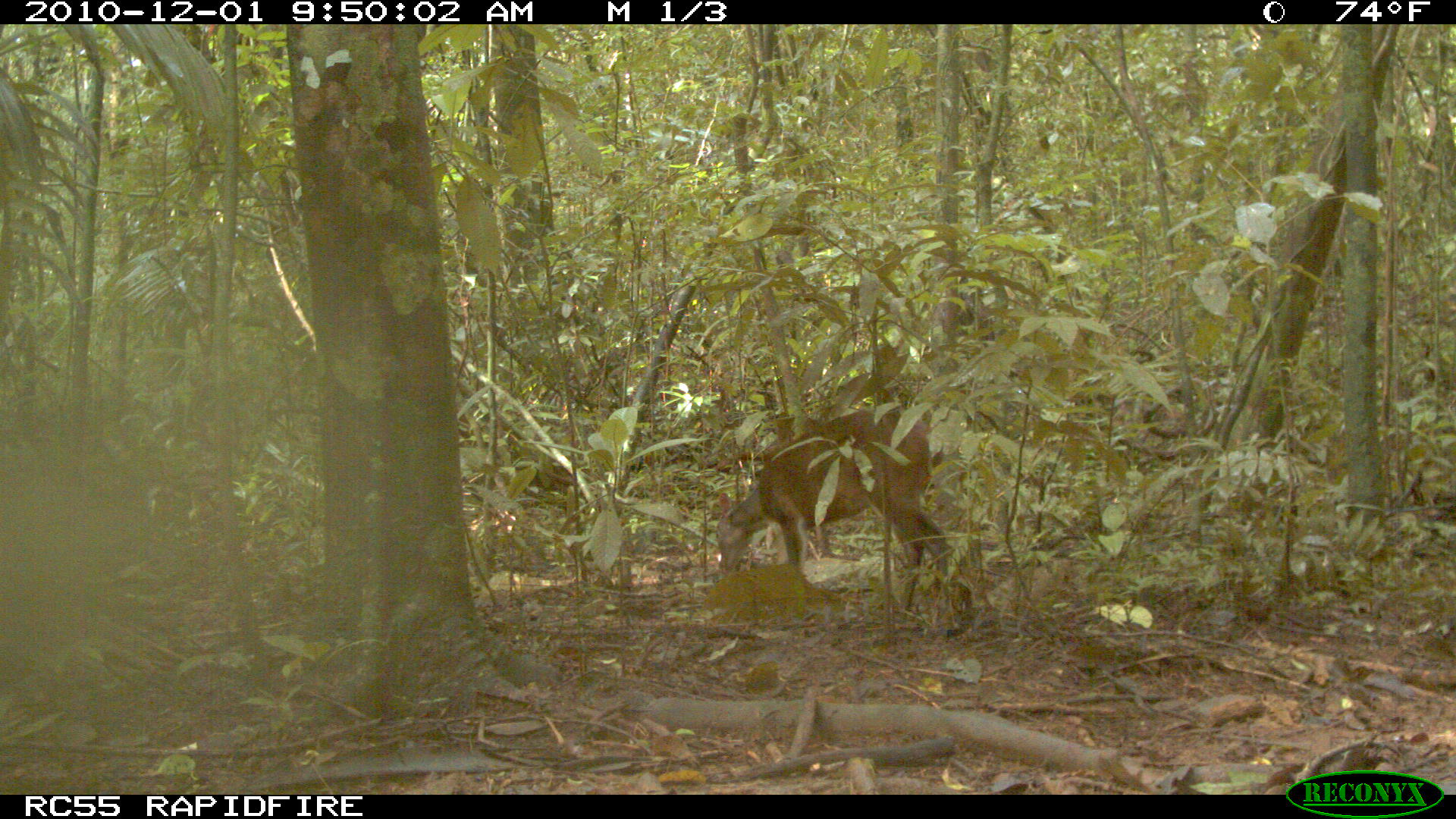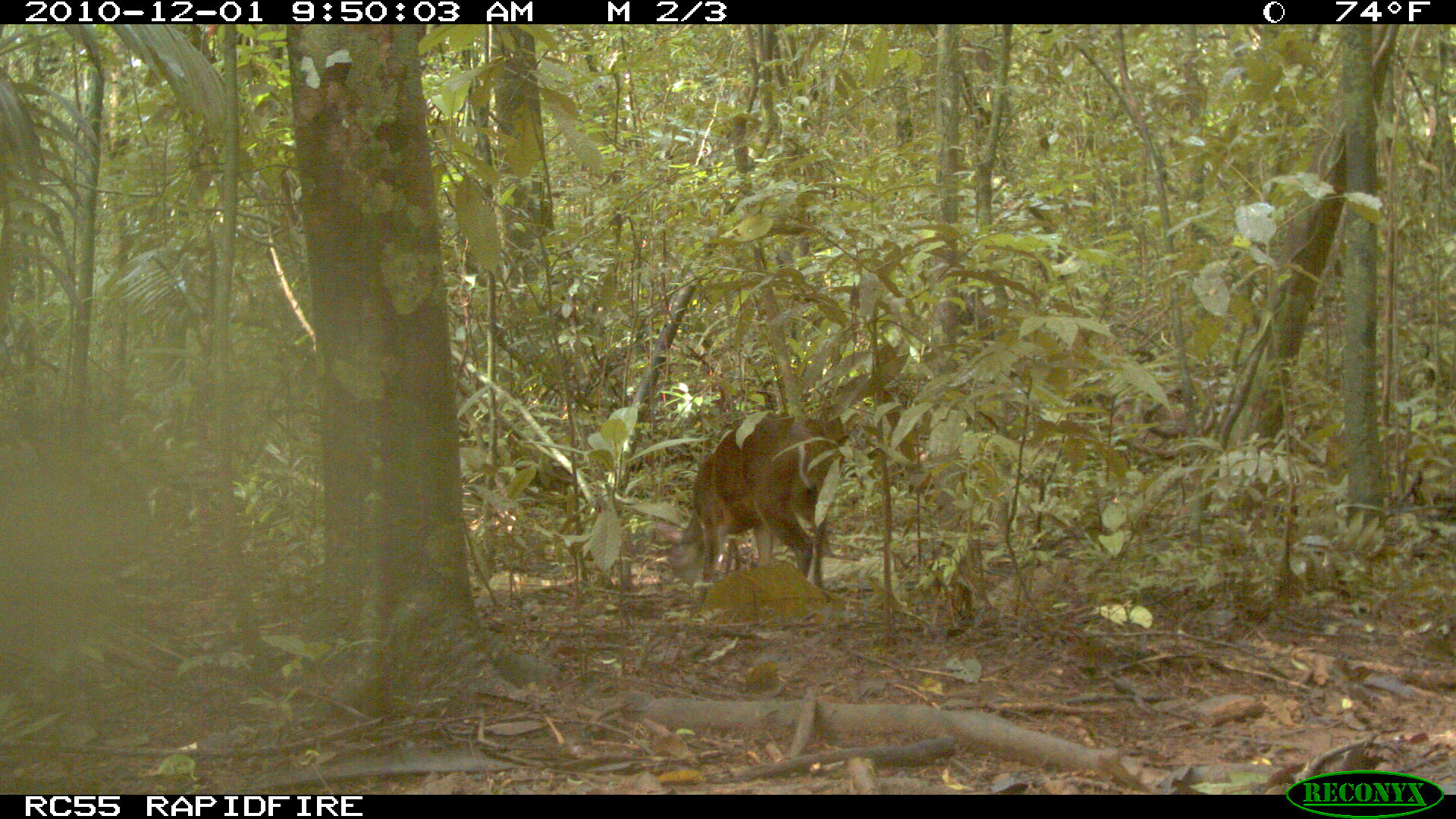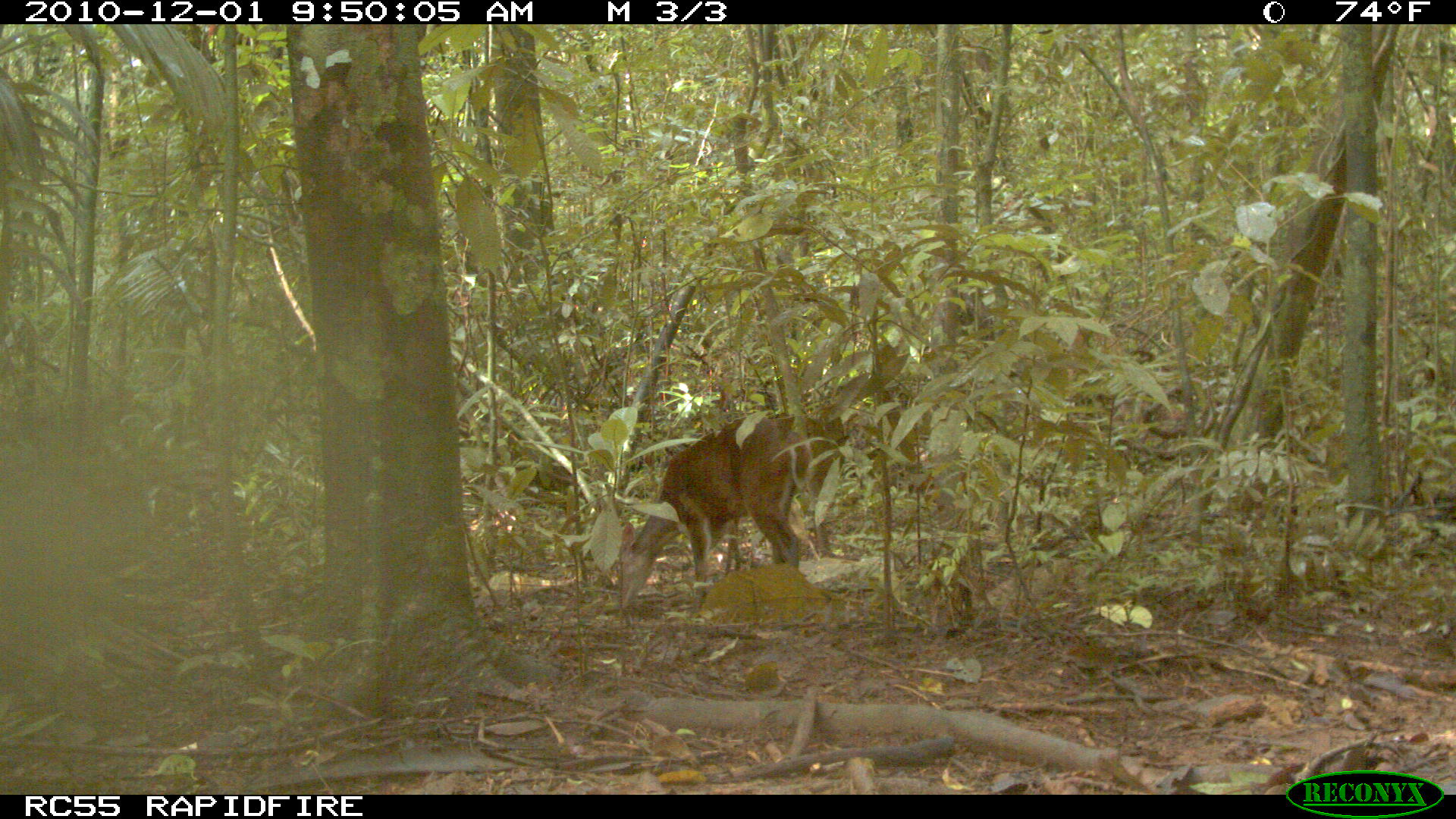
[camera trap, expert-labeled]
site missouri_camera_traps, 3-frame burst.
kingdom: Animalia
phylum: Chordata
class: Mammalia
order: Artiodactyla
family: Cervidae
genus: Mazama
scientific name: Mazama americana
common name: red brocket deer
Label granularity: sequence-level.